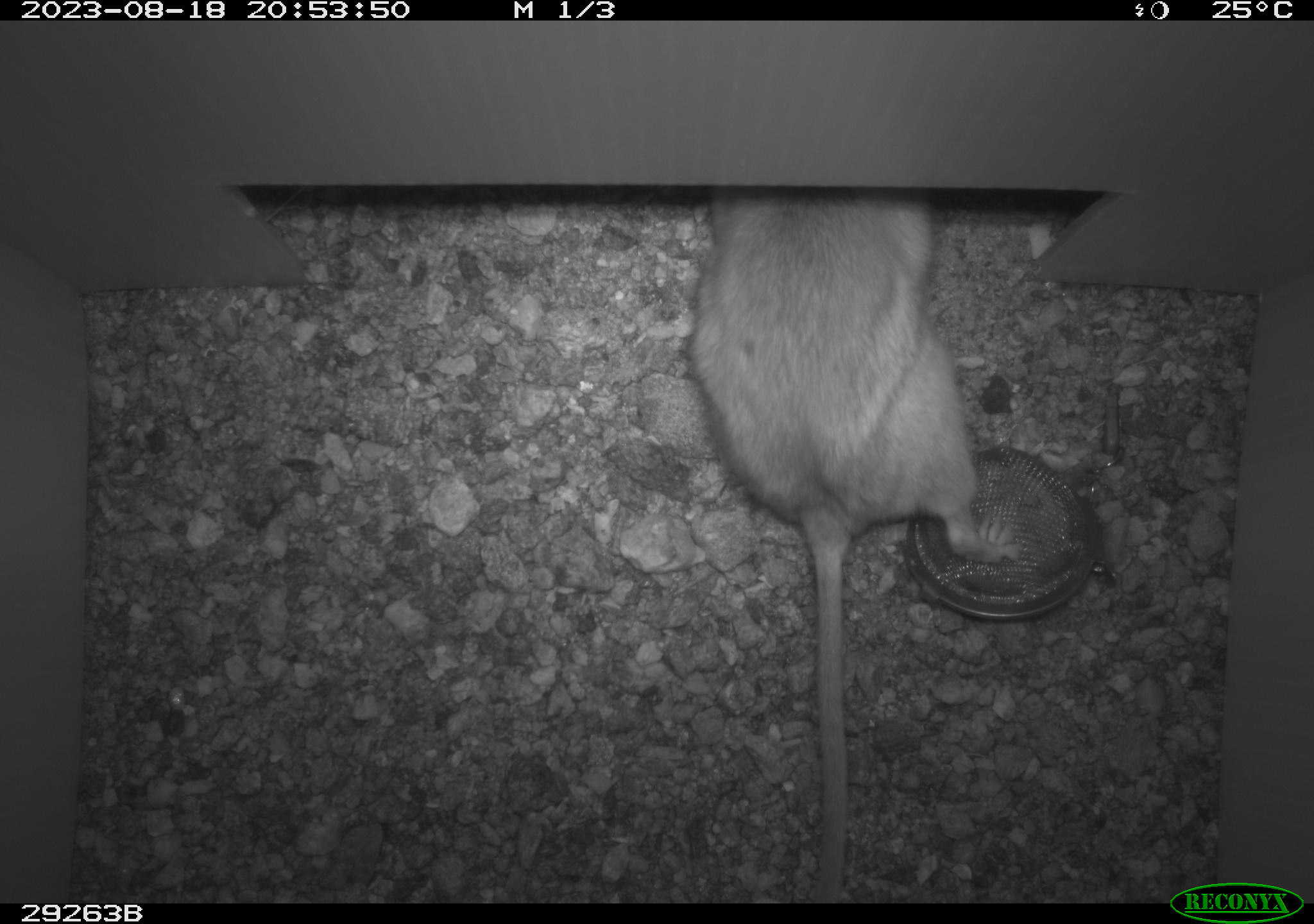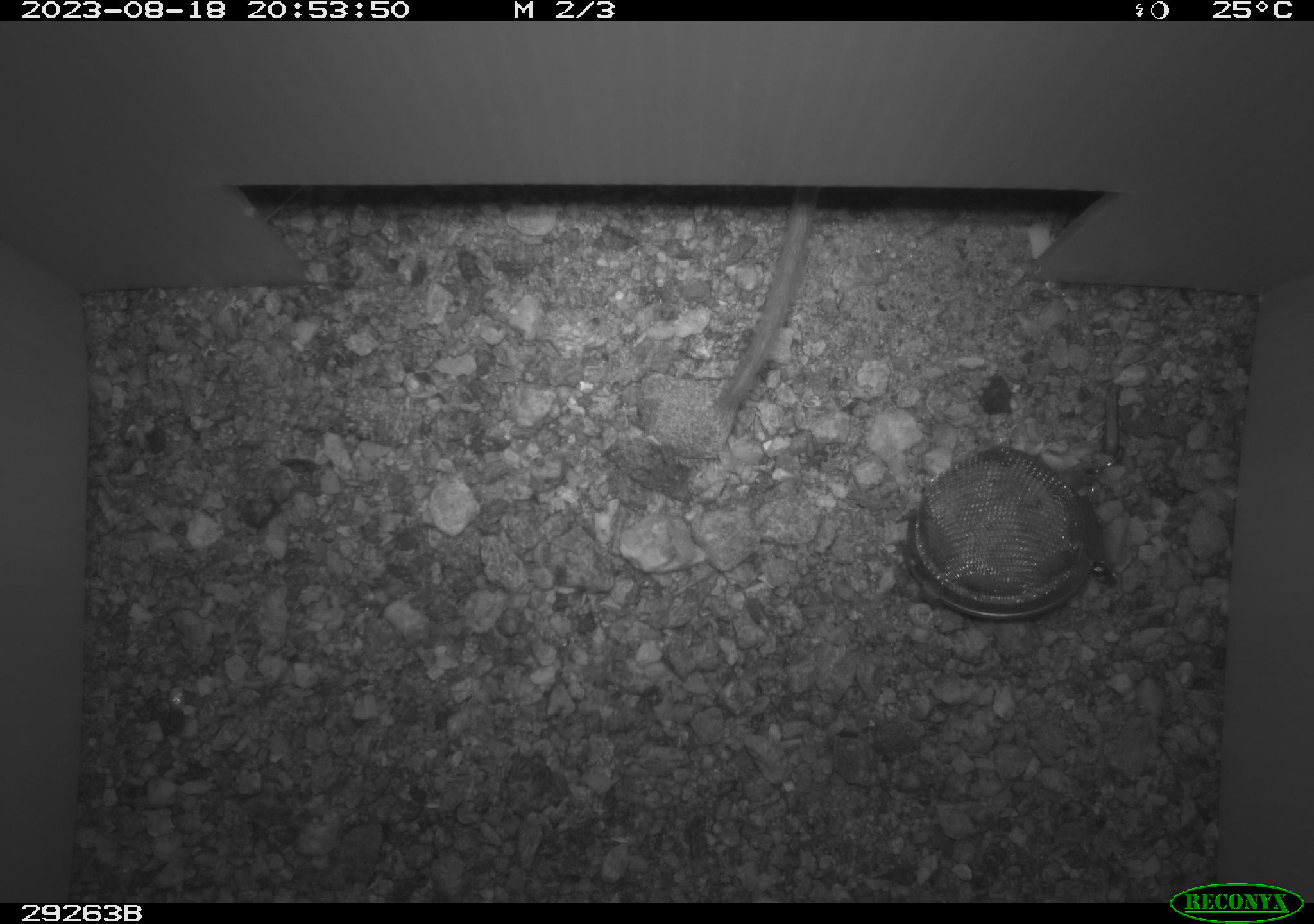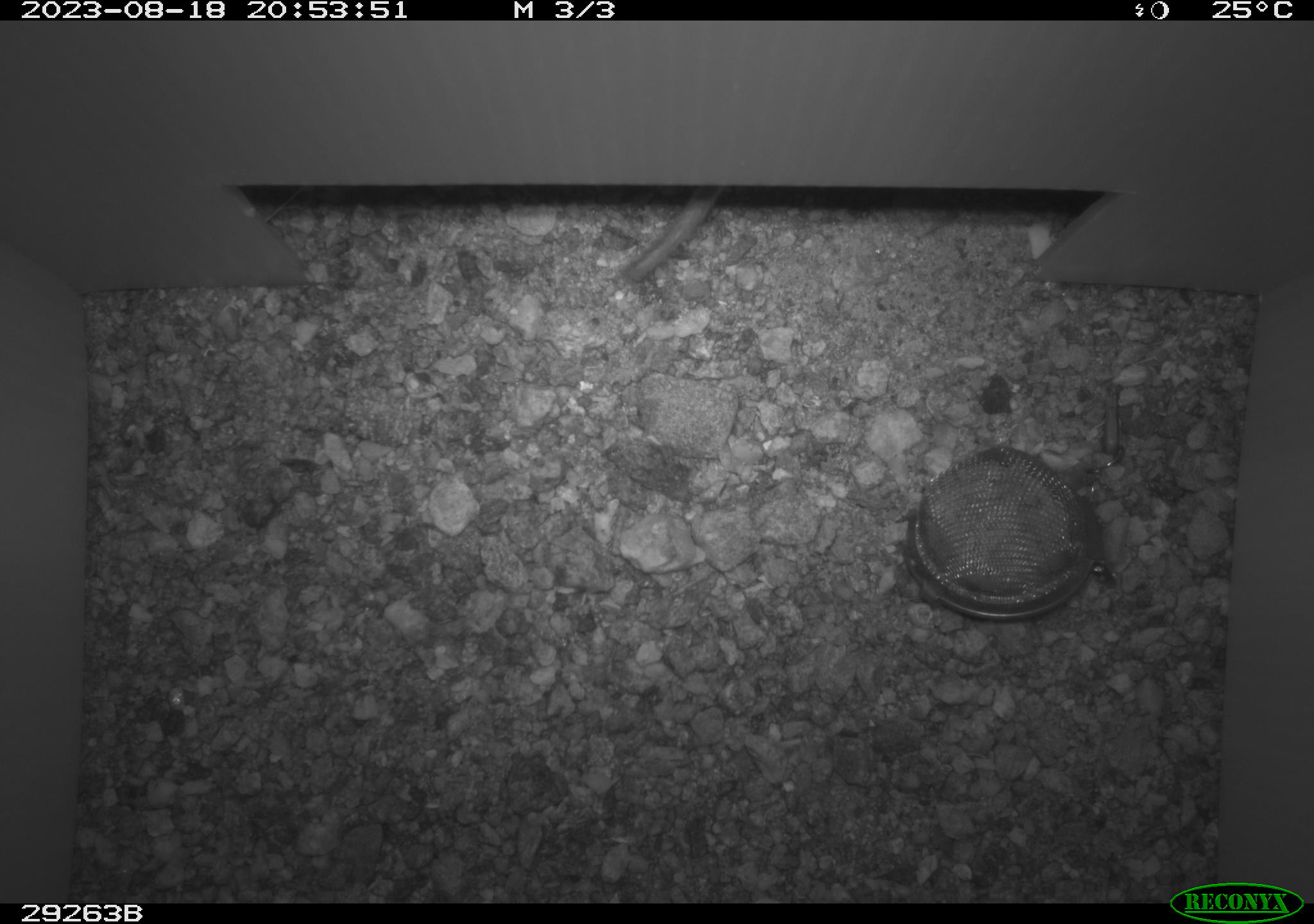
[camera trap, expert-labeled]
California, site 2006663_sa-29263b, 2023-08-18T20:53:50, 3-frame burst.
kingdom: Animalia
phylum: Chordata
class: Mammalia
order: Rodentia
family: Cricetidae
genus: Neotoma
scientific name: Neotoma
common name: pack rat or woodrat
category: neotoma species